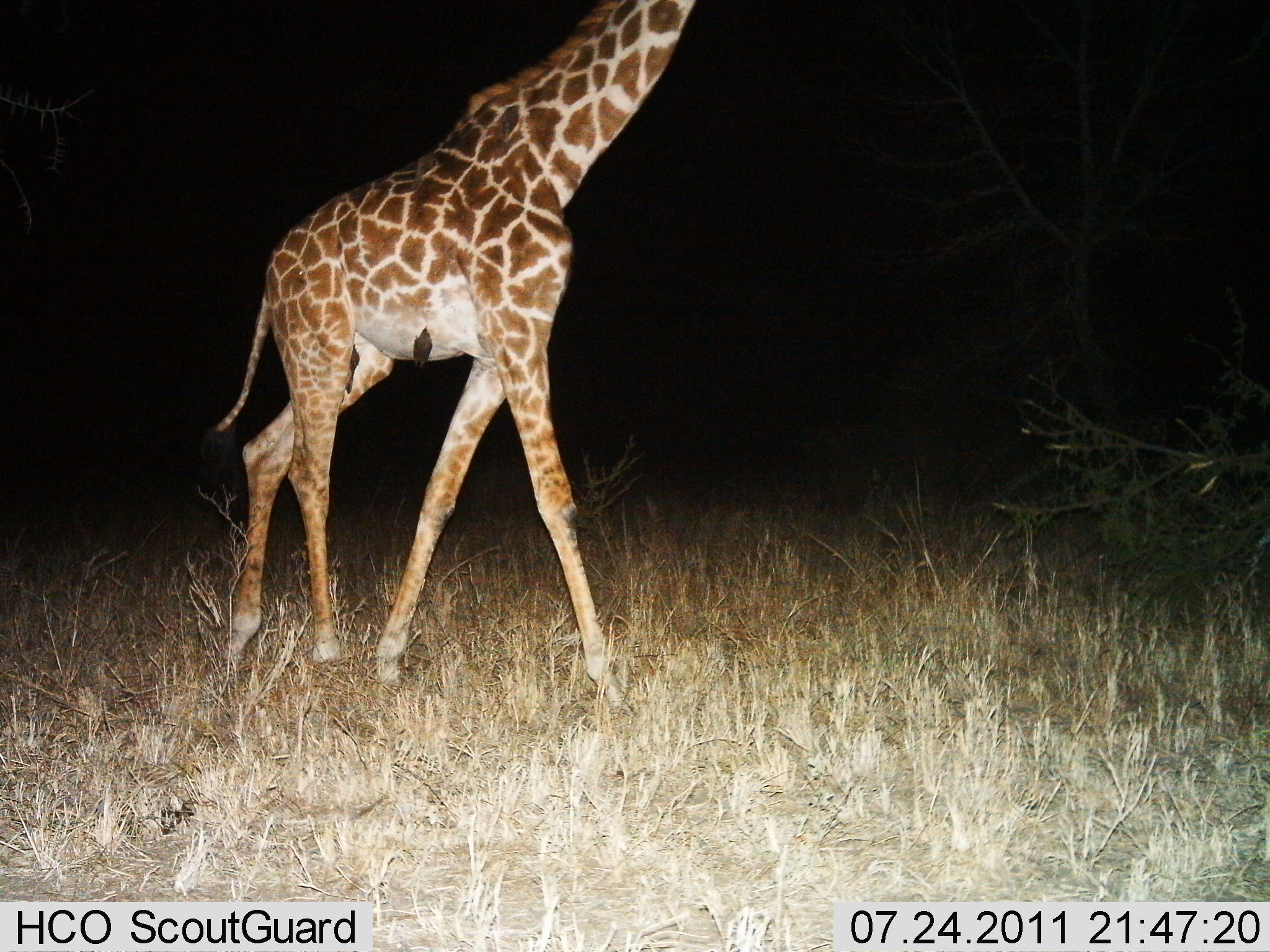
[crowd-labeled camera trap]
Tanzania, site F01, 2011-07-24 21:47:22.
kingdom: Animalia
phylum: Chordata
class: Mammalia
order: Artiodactyla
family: Giraffidae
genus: Giraffa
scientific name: Giraffa camelopardalis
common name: giraffe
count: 1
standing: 21%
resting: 0%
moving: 79%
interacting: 0%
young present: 7%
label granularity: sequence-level